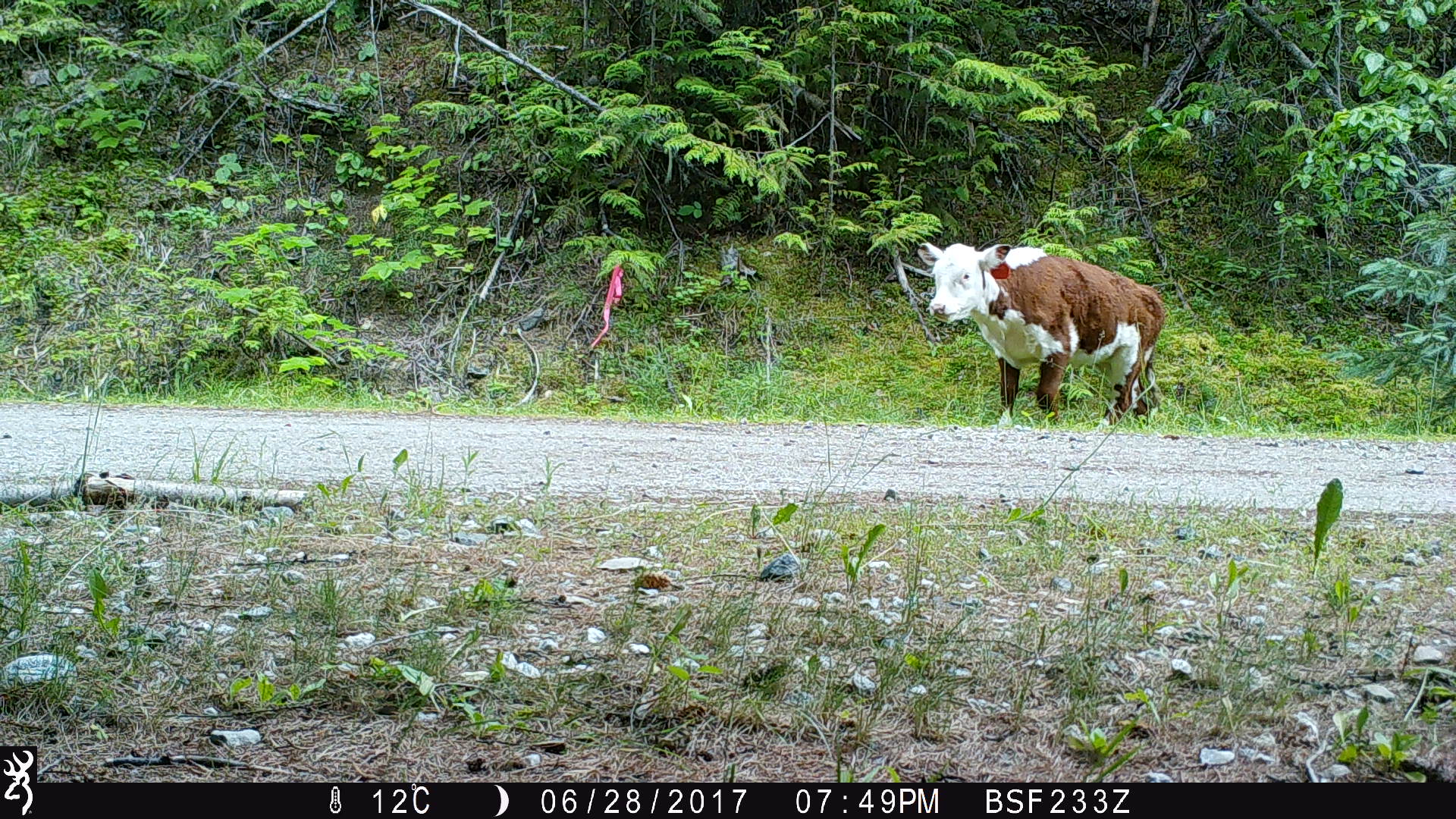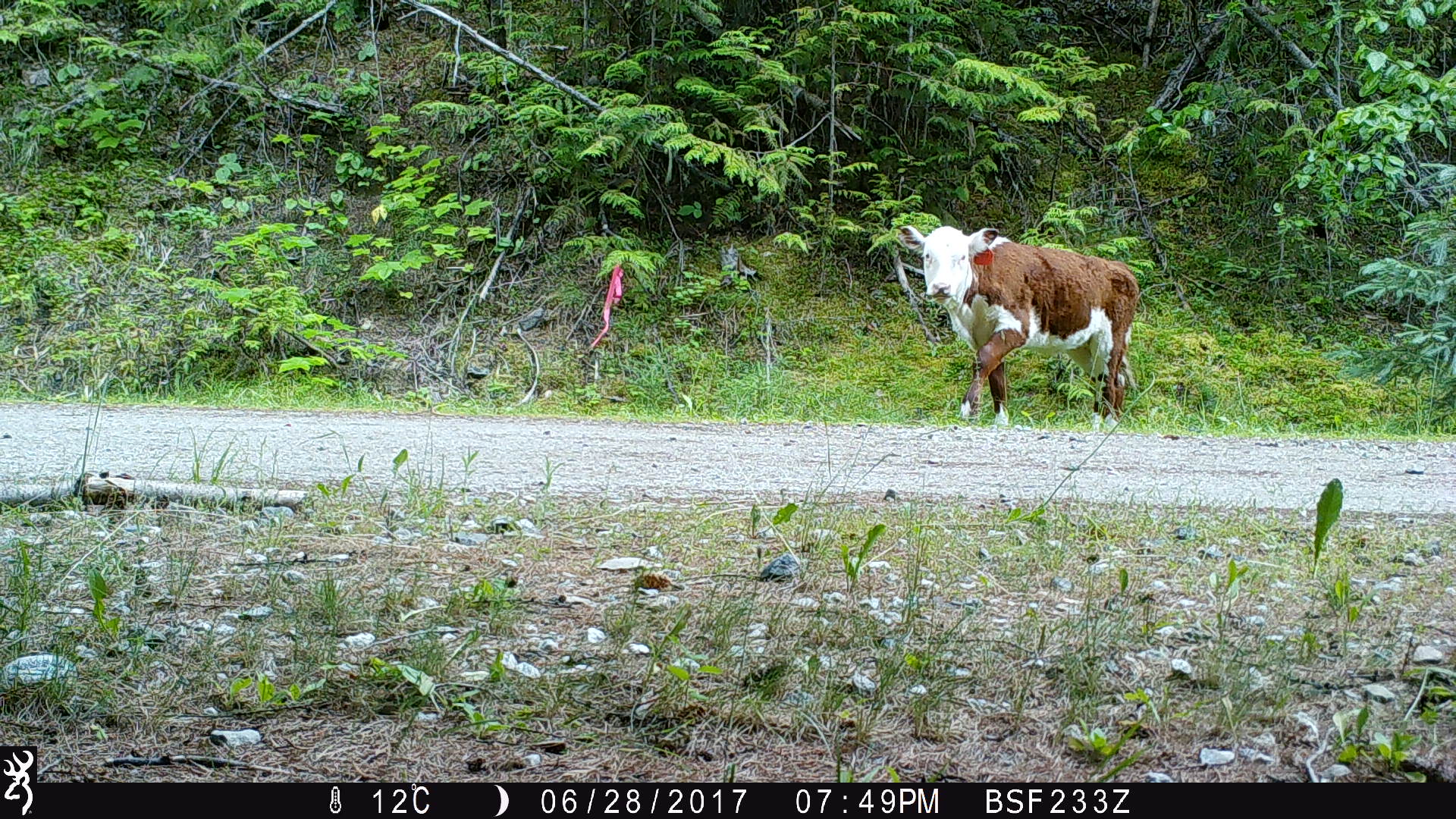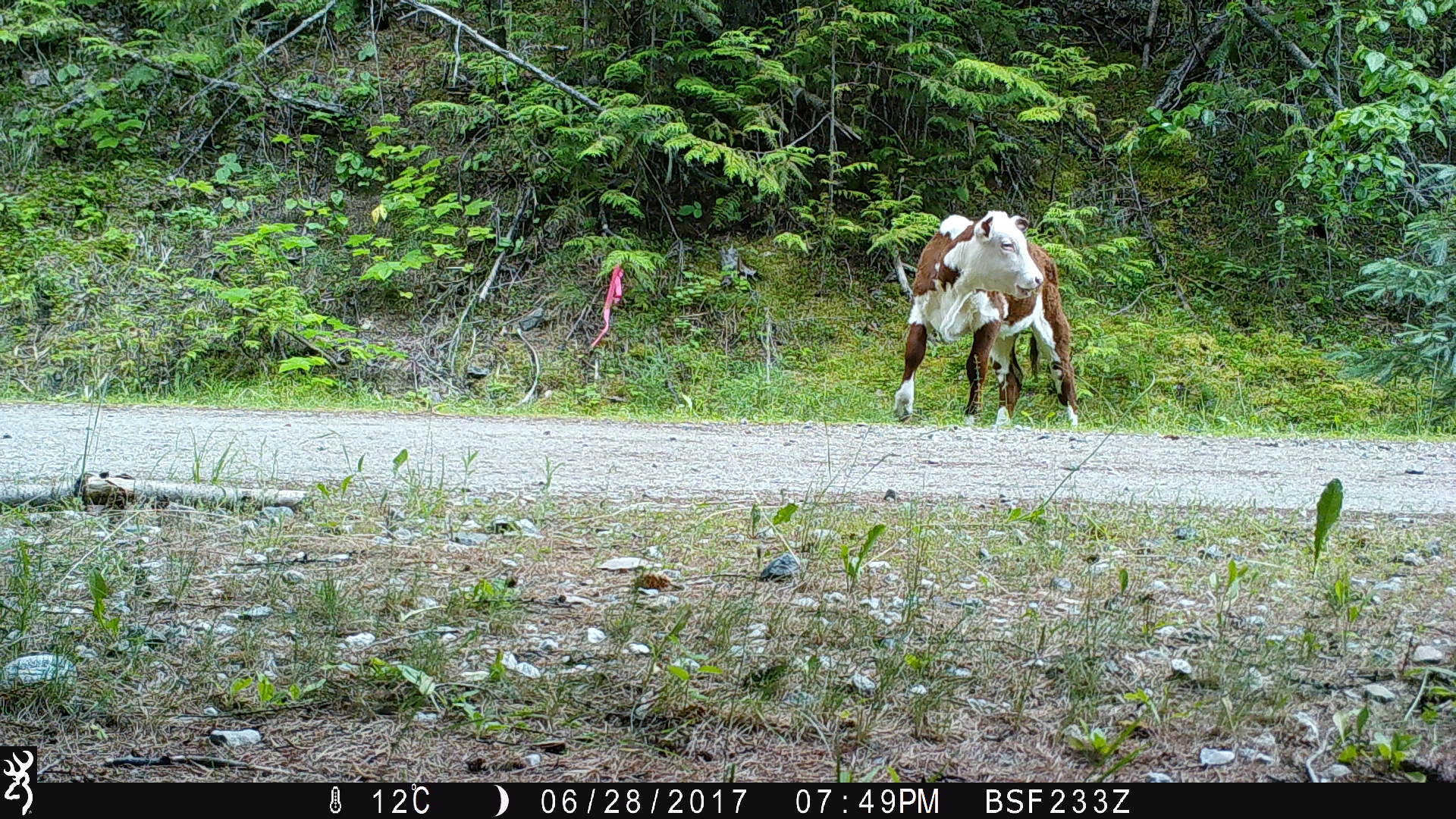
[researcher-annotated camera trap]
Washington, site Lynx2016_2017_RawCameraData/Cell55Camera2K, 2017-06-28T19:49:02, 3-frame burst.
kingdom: Animalia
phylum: Chordata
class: Mammalia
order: Artiodactyla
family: Bovidae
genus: Bos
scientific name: Bos taurus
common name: domestic cattle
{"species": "domestic cattle (Bos taurus)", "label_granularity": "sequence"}